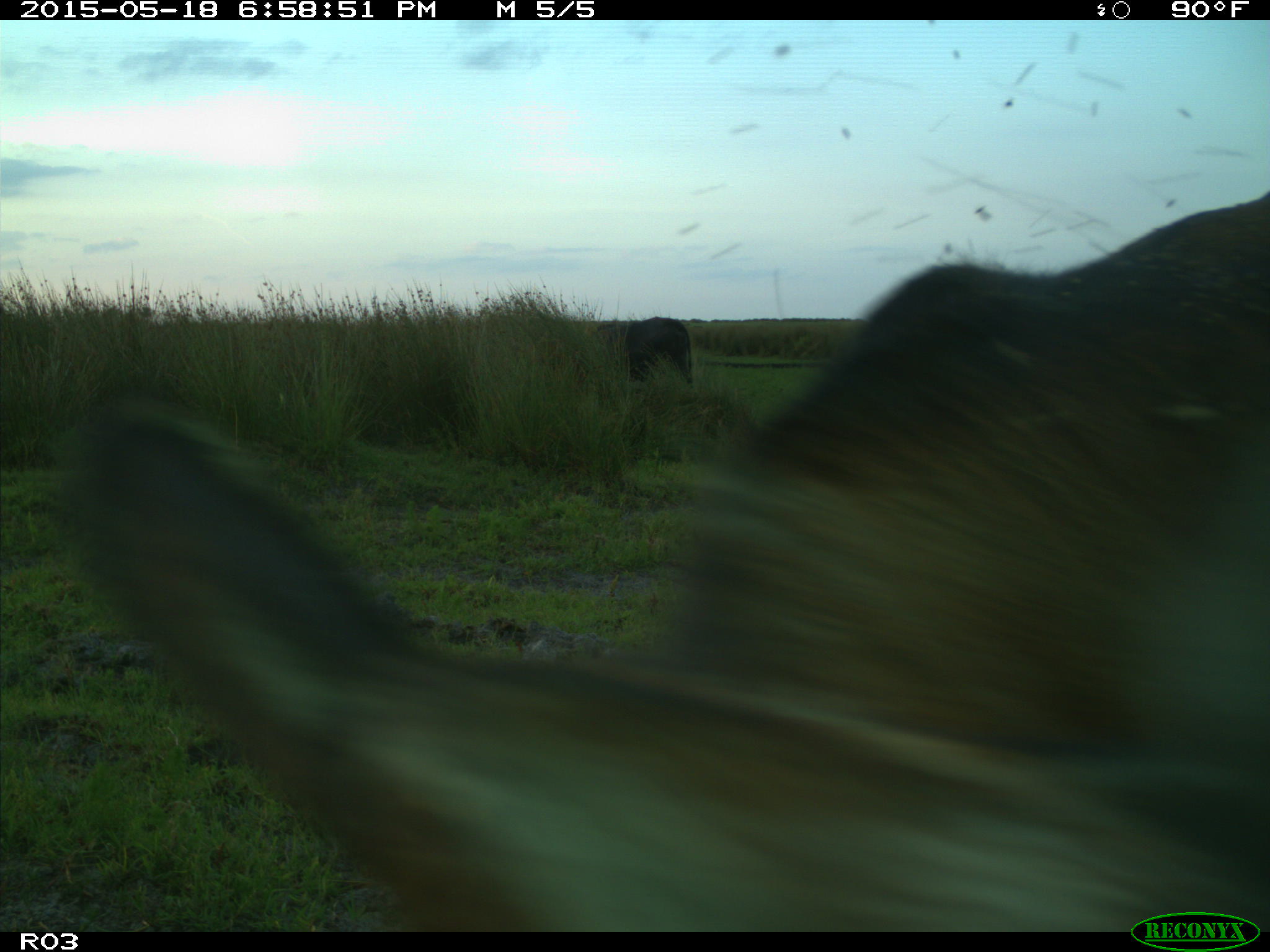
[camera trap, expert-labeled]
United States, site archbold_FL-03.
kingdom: Animalia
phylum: Chordata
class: Mammalia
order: Artiodactyla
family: Bovidae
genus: Bos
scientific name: Bos taurus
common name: domestic cow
Bos taurus (domestic cow).